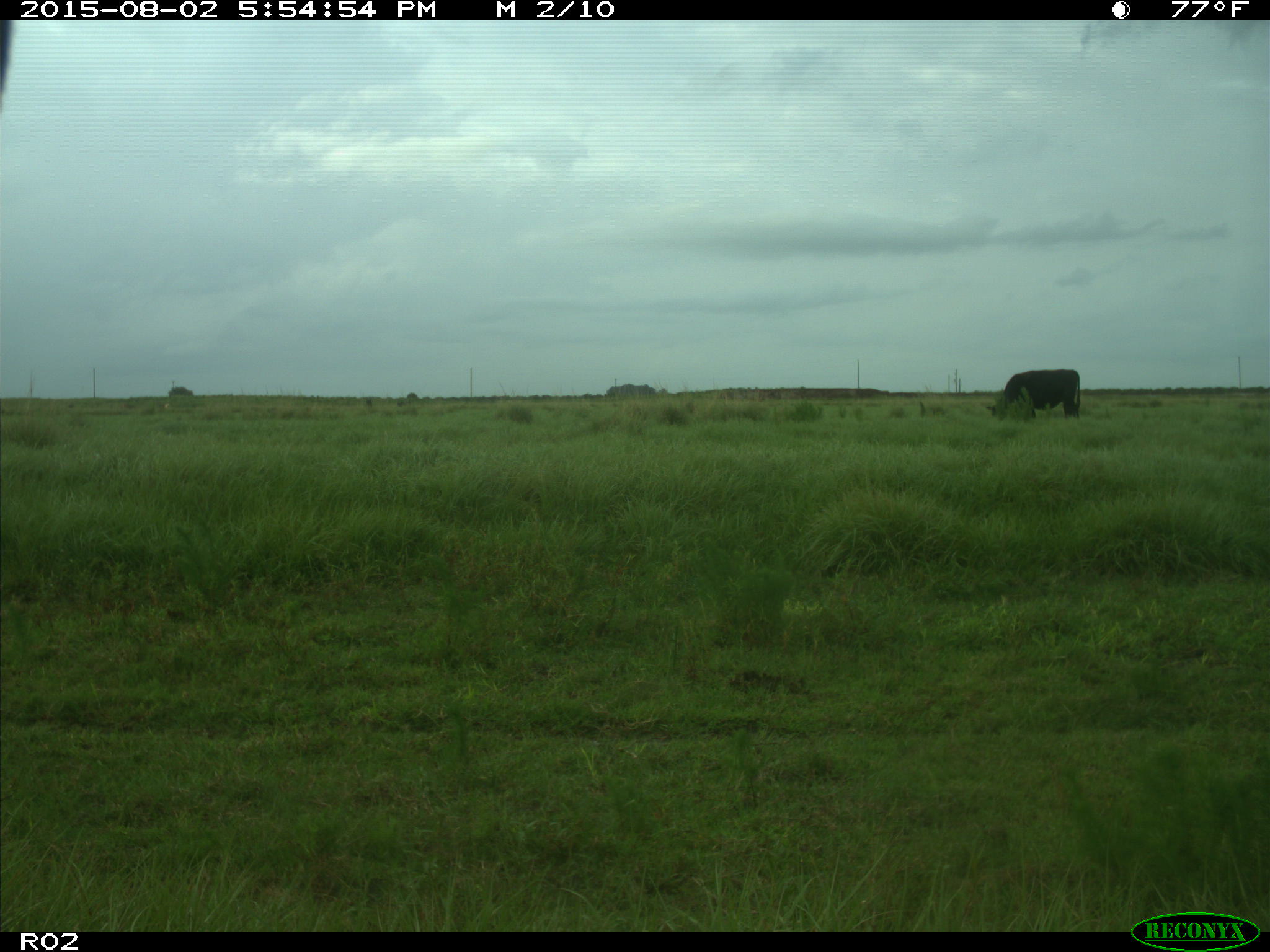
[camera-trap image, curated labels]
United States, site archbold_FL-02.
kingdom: Animalia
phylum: Chordata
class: Mammalia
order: Artiodactyla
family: Bovidae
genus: Bos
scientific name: Bos taurus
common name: domestic cow